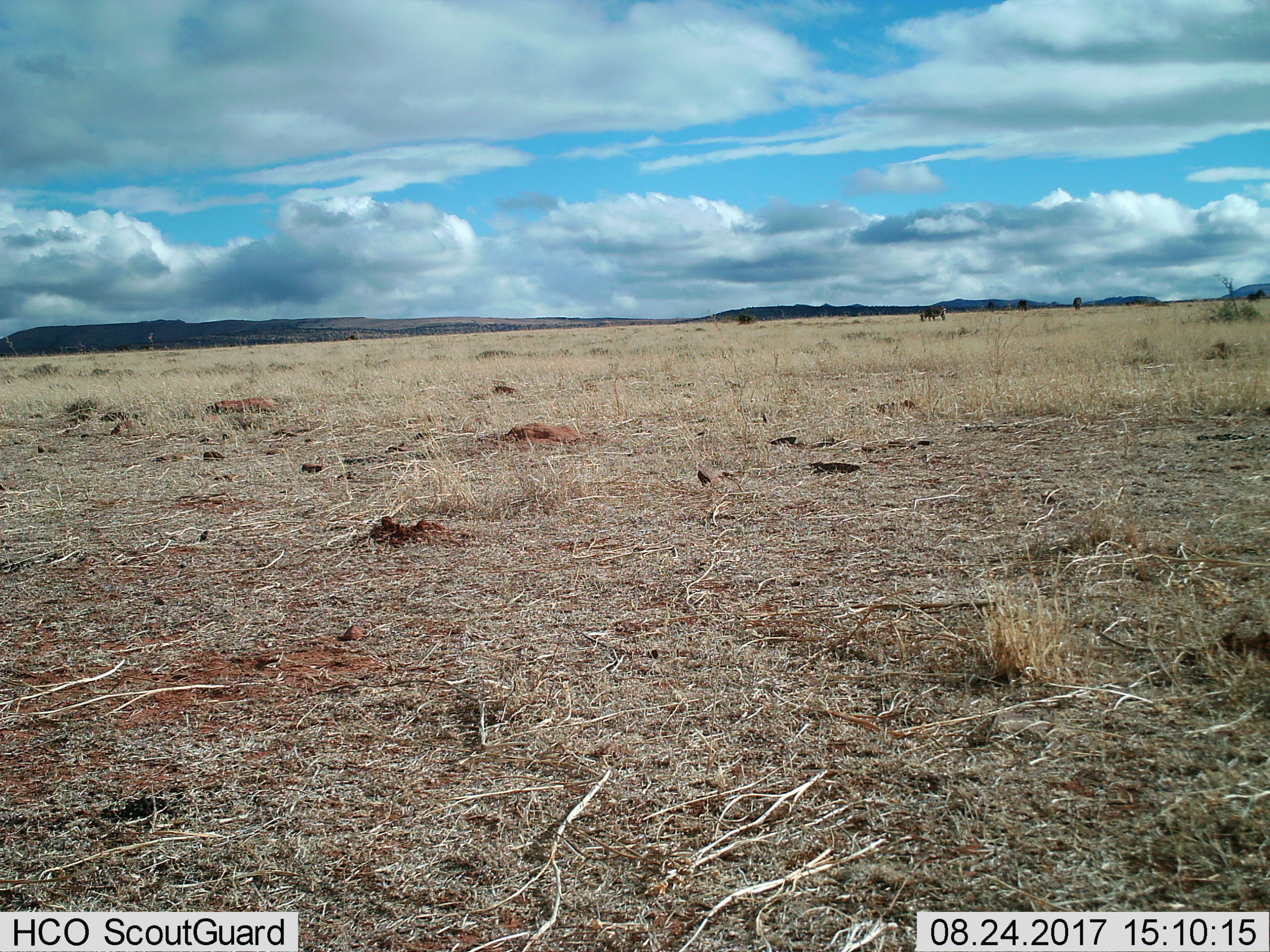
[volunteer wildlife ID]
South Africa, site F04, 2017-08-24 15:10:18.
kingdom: Animalia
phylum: Chordata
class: Mammalia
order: Perissodactyla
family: Equidae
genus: Equus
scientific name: Equus zebra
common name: mountain zebra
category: zebramountain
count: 2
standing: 67%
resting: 0%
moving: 0%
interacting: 0%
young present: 0%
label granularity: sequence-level